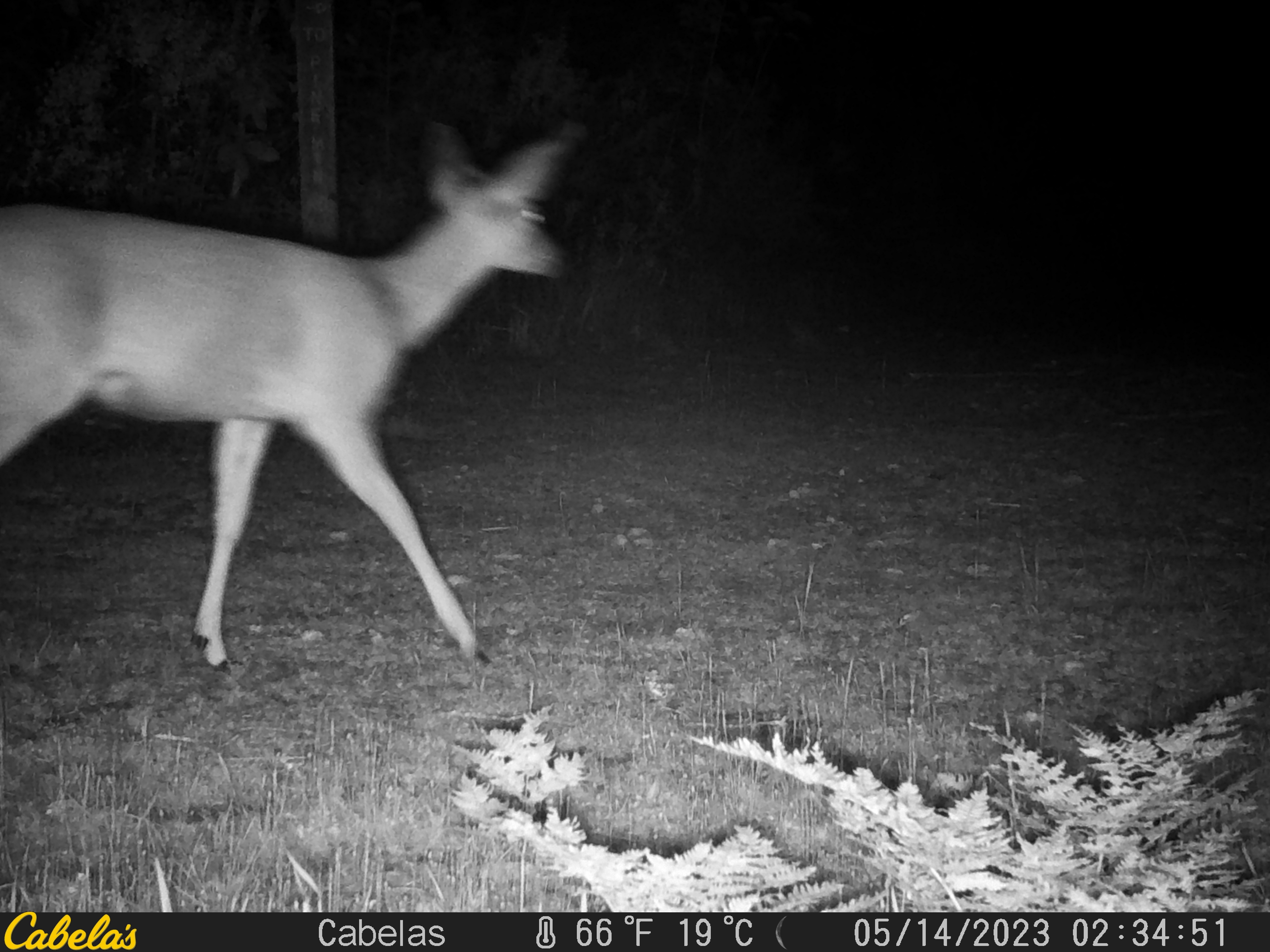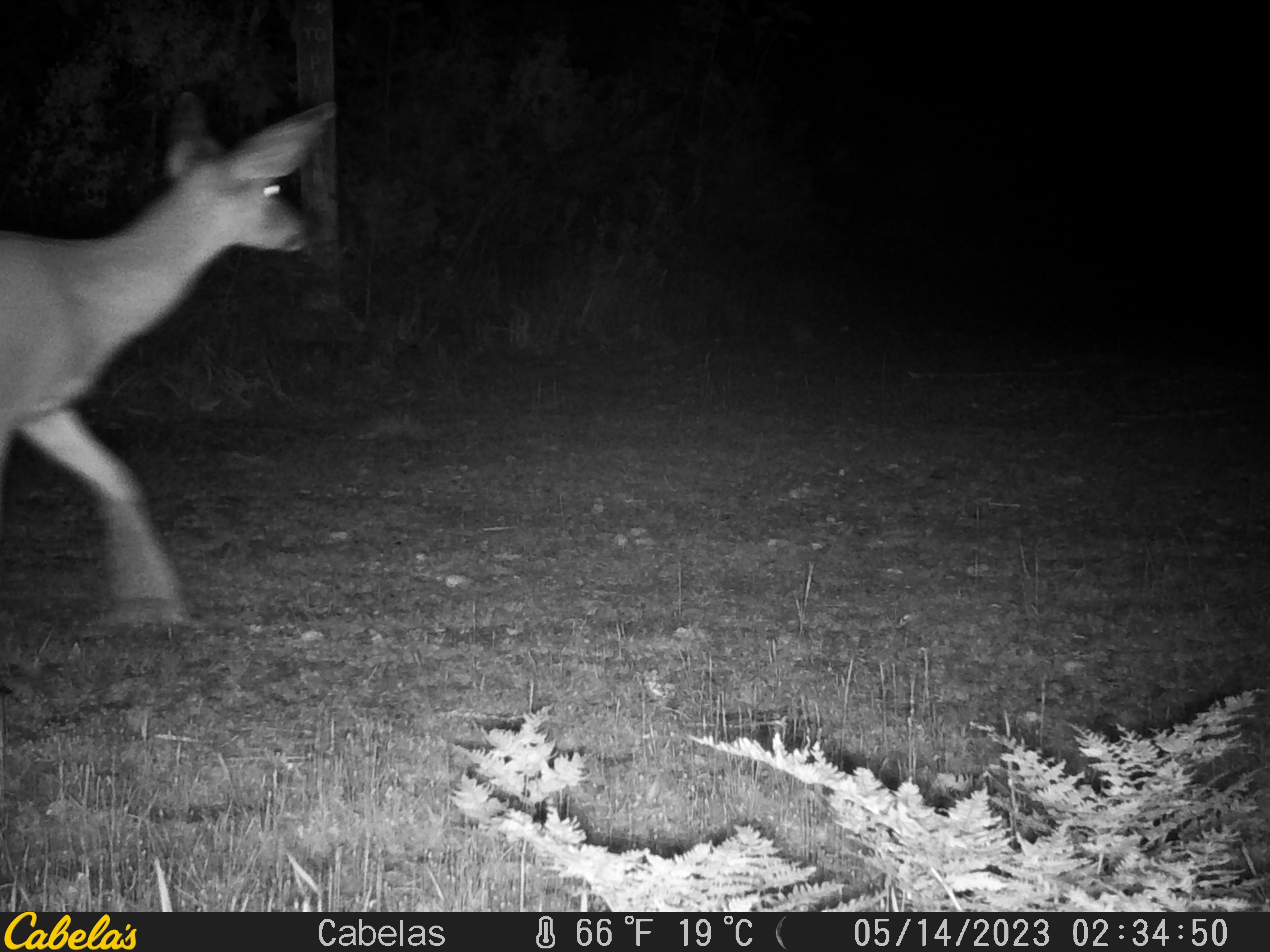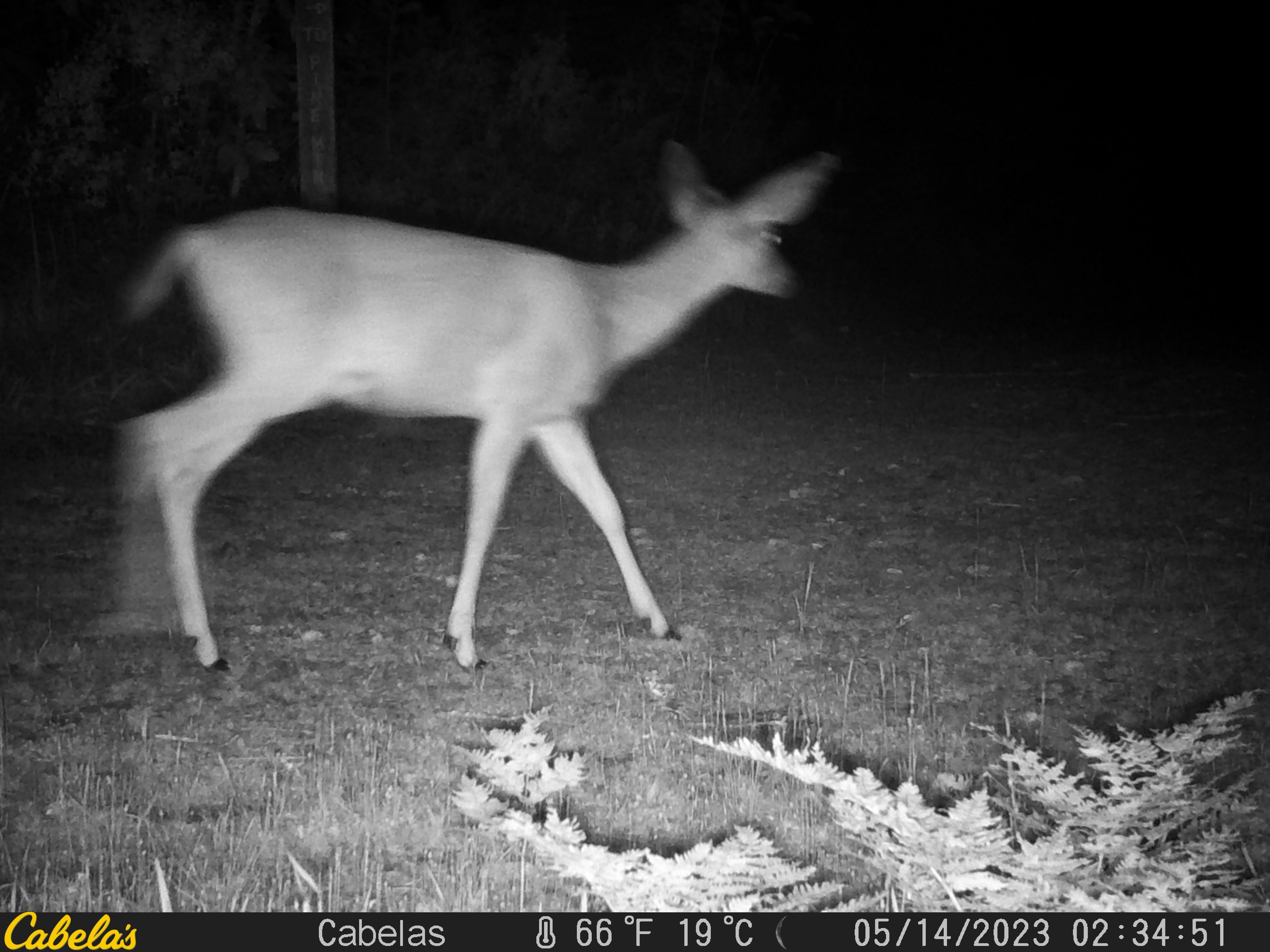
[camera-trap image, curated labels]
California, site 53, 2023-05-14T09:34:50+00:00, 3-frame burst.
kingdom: Animalia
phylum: Chordata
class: Mammalia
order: Artiodactyla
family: Cervidae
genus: Odocoileus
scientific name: Odocoileus hemionus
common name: mule deer